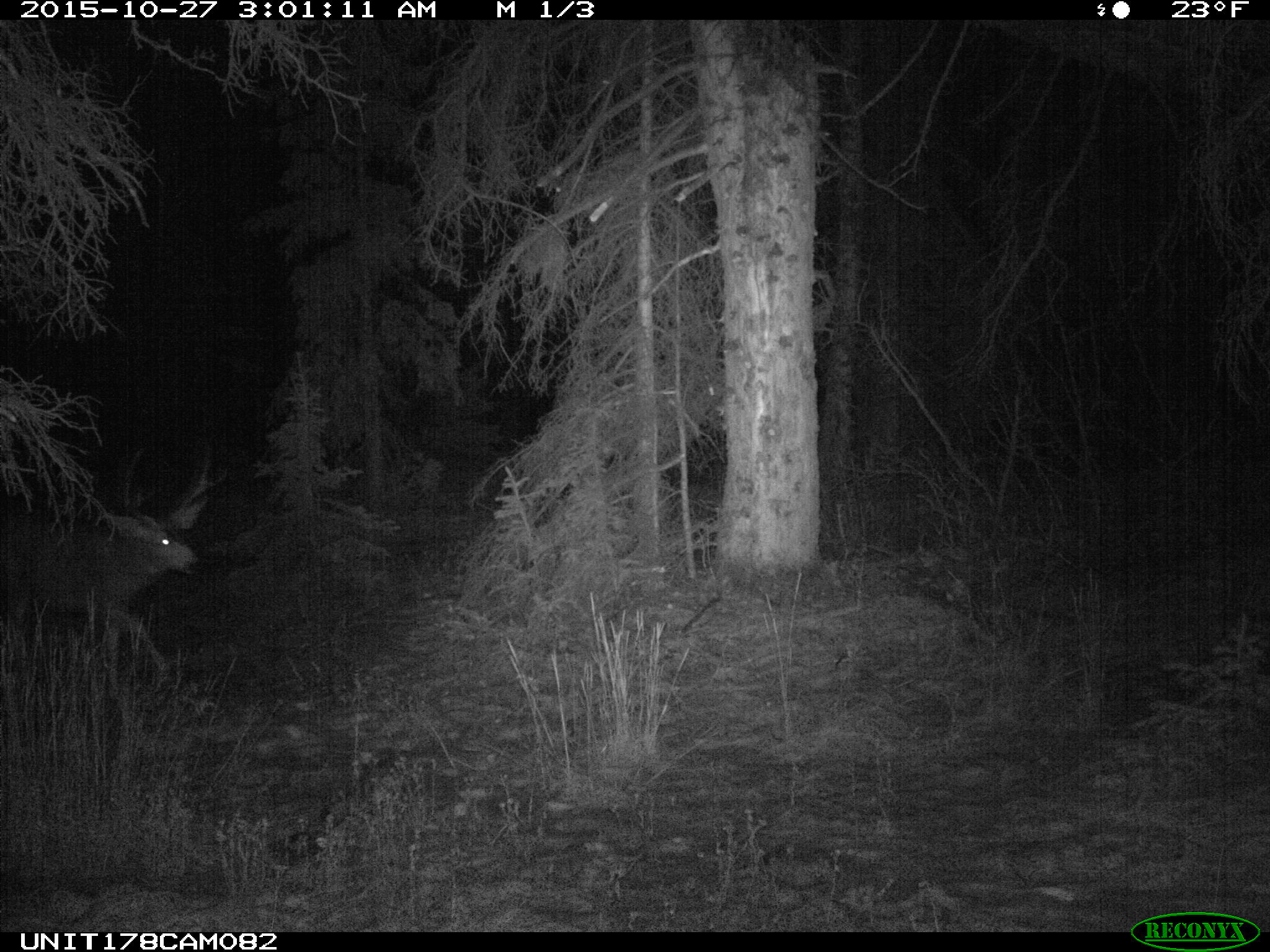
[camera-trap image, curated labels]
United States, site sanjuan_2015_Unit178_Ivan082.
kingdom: Animalia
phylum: Chordata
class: Mammalia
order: Artiodactyla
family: Cervidae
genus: Odocoileus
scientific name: Odocoileus hemionus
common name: mule deer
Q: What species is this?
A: Odocoileus hemionus (mule deer).